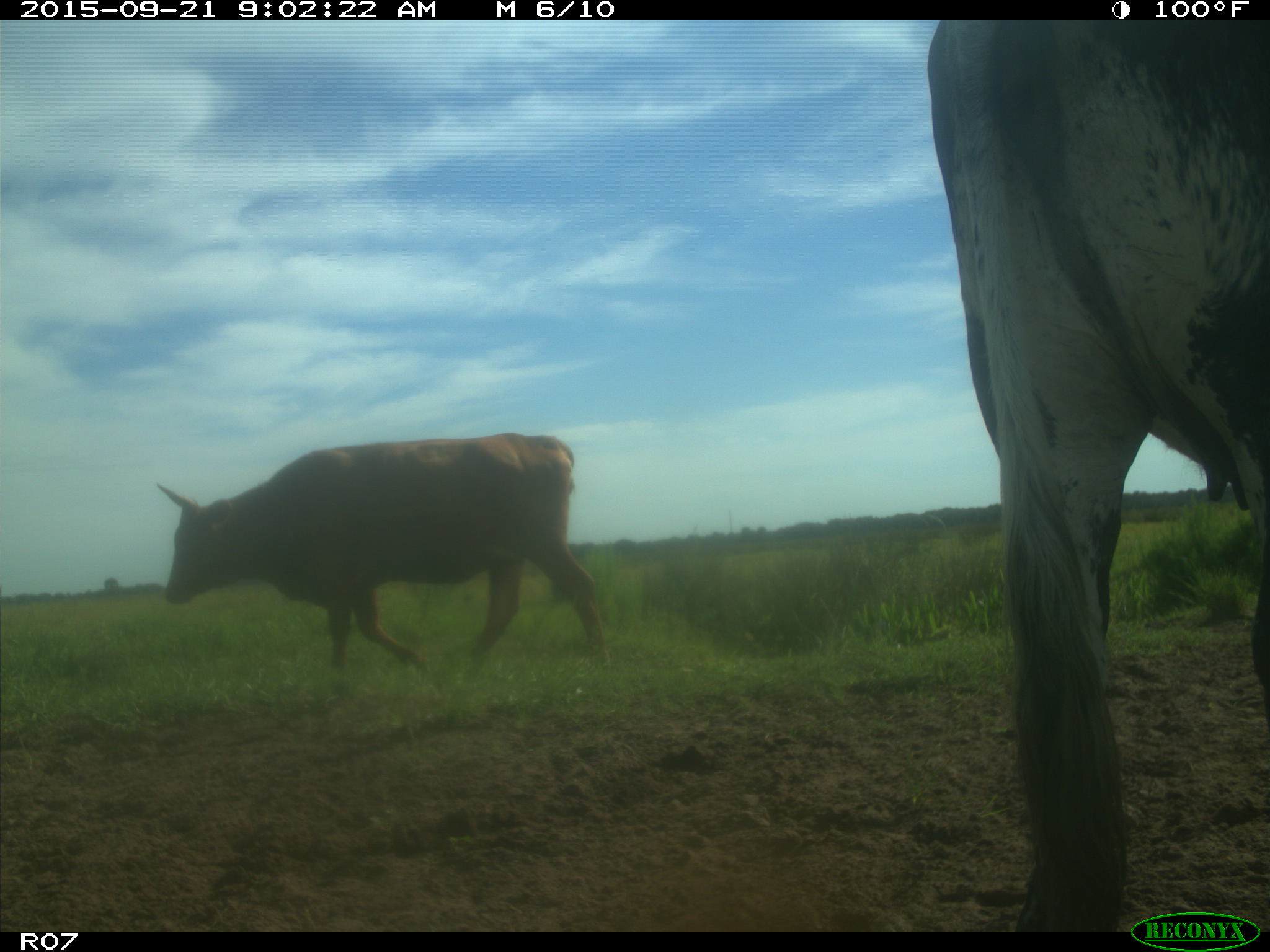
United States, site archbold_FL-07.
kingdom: Animalia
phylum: Chordata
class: Mammalia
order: Artiodactyla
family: Bovidae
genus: Bos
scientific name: Bos taurus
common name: domestic cow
Bos taurus (domestic cow).